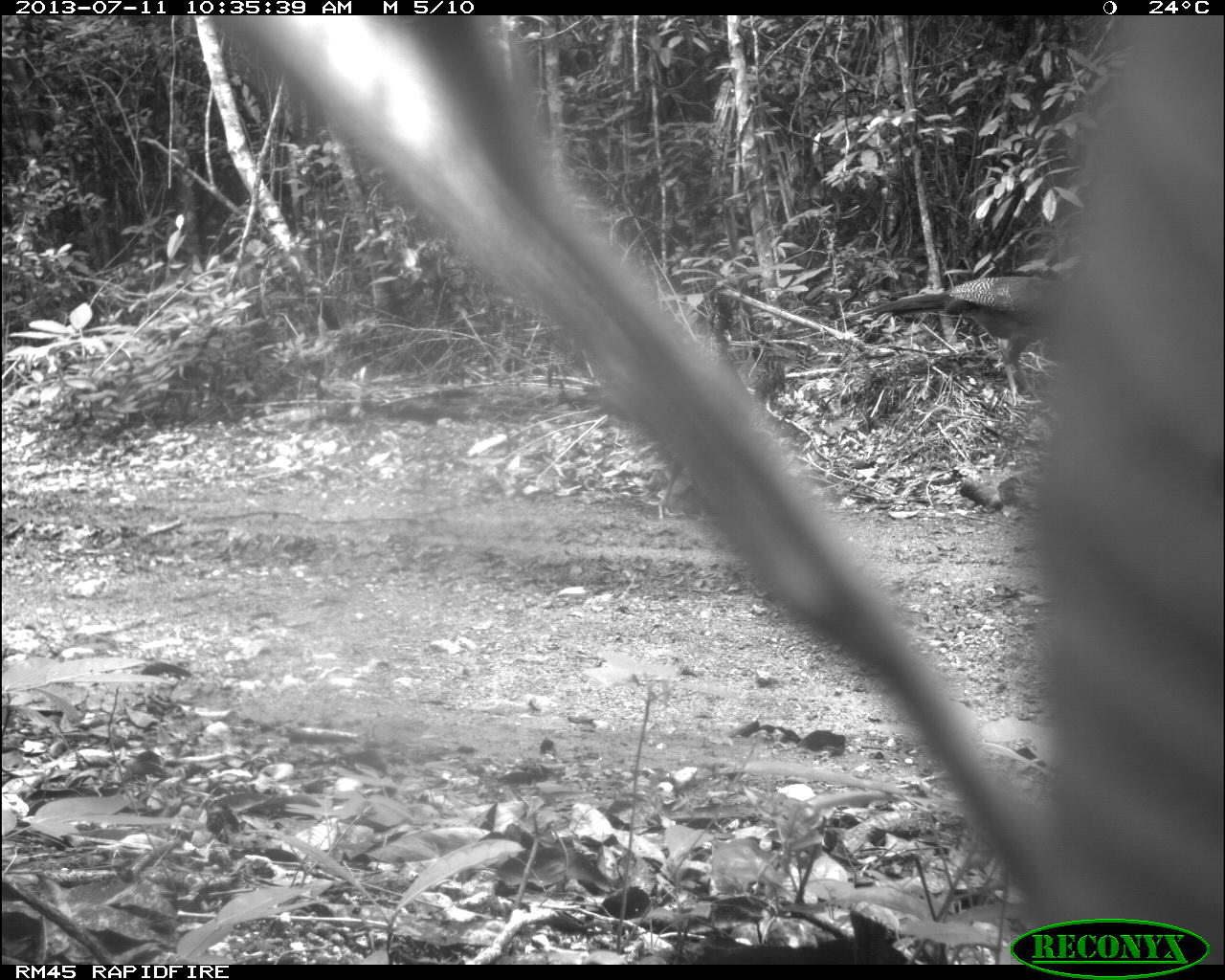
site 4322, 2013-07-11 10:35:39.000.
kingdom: Animalia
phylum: Chordata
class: Aves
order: Galliformes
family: Cracidae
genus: Crax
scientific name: Crax rubra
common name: great curassow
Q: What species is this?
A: Crax rubra (great curassow).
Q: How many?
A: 2.